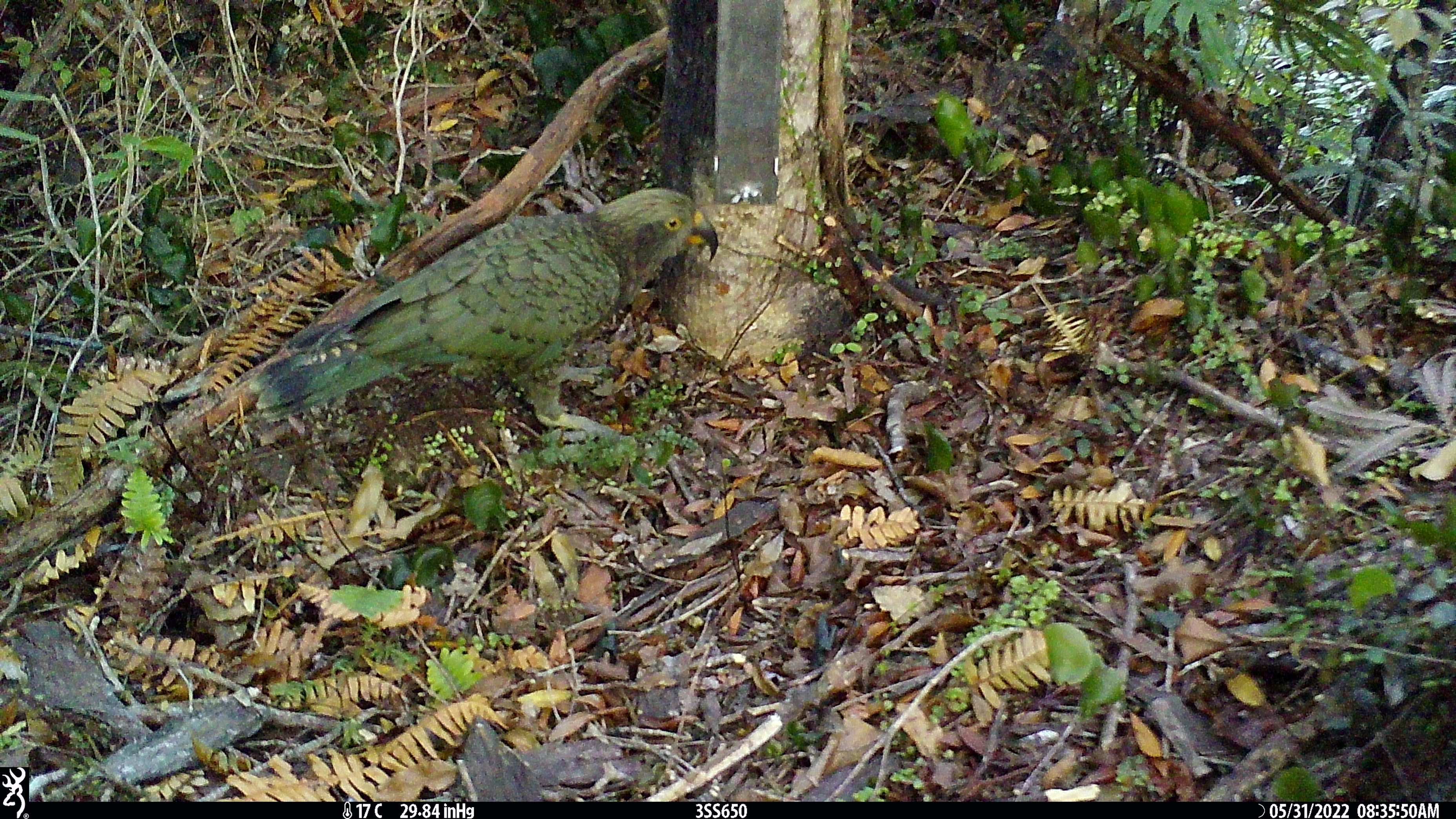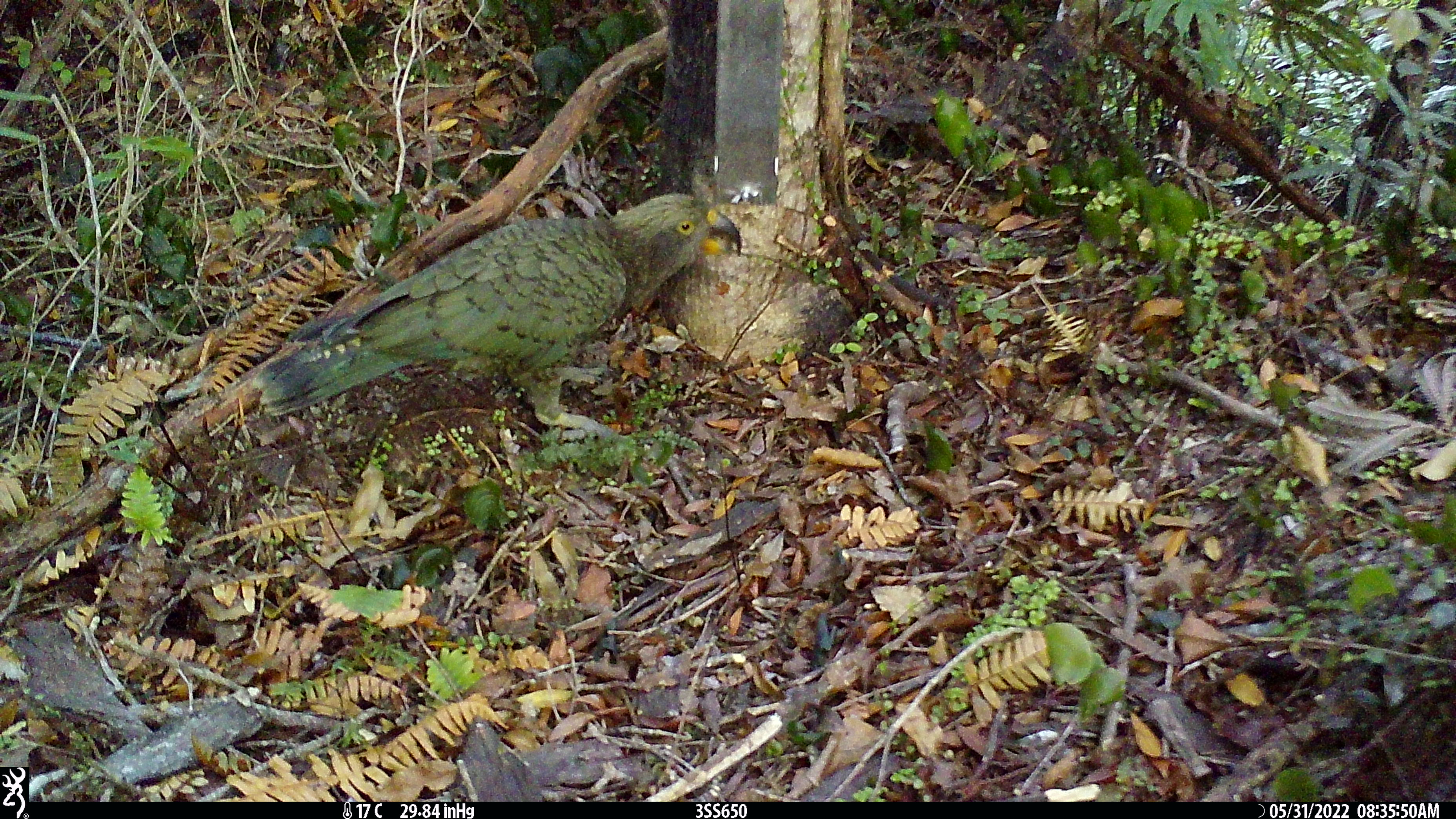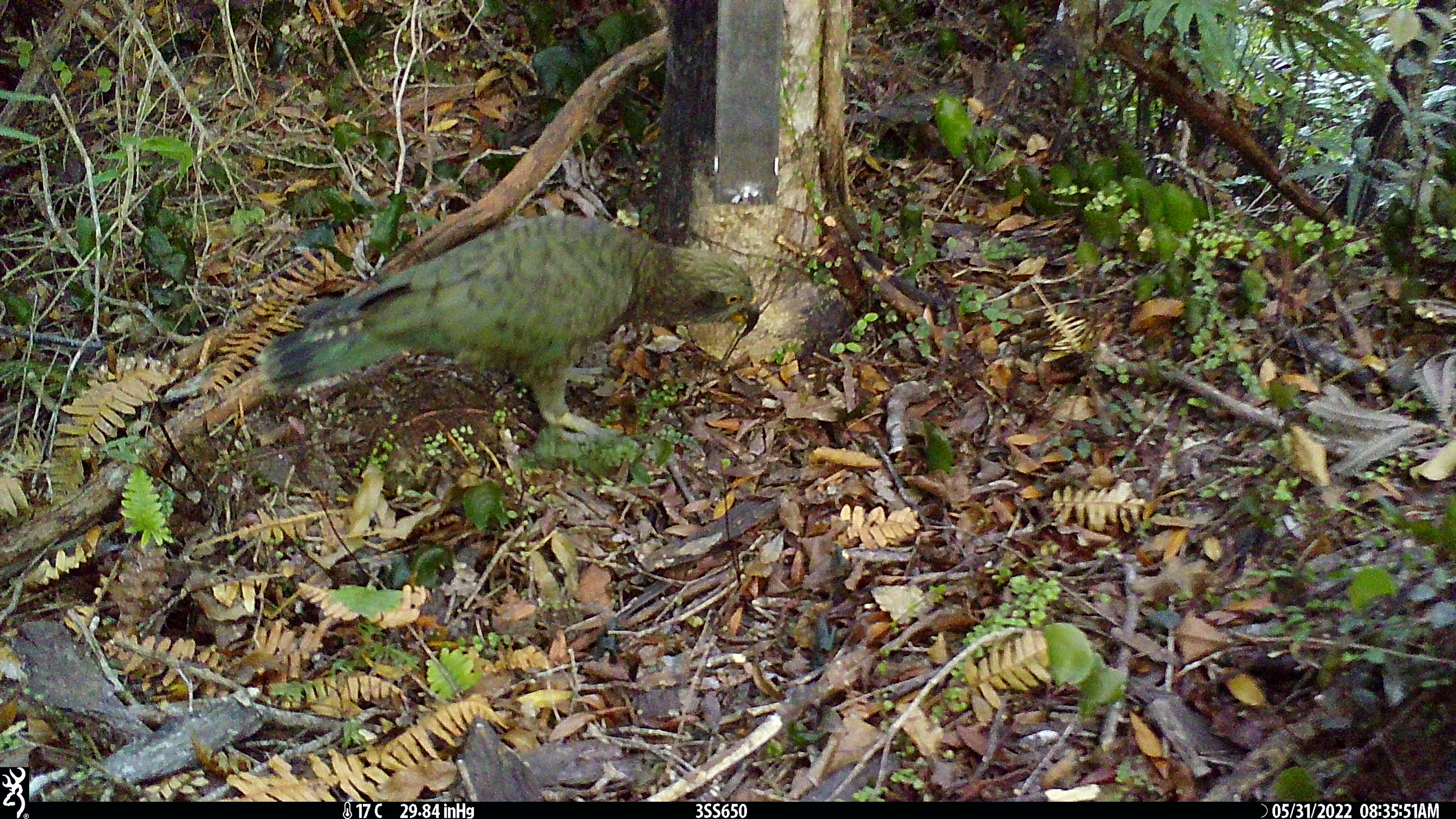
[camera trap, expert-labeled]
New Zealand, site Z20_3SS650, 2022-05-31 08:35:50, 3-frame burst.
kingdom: Animalia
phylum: Chordata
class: Aves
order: Psittaciformes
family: Strigopidae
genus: Nestor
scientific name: Nestor notabilis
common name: kea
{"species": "kea (Nestor notabilis)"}